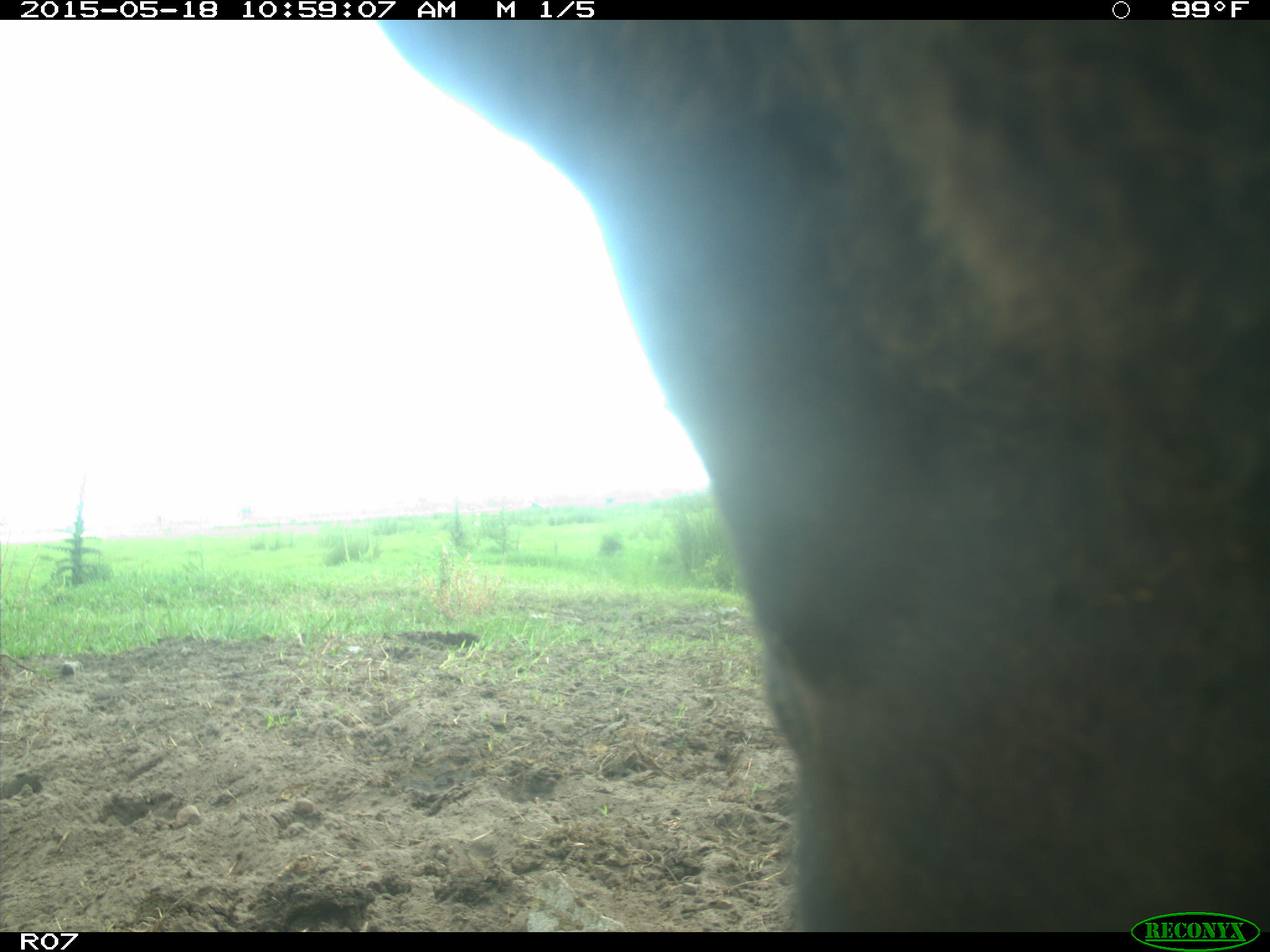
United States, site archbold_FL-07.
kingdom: Animalia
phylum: Chordata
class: Mammalia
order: Artiodactyla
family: Bovidae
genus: Bos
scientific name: Bos taurus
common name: domestic cow